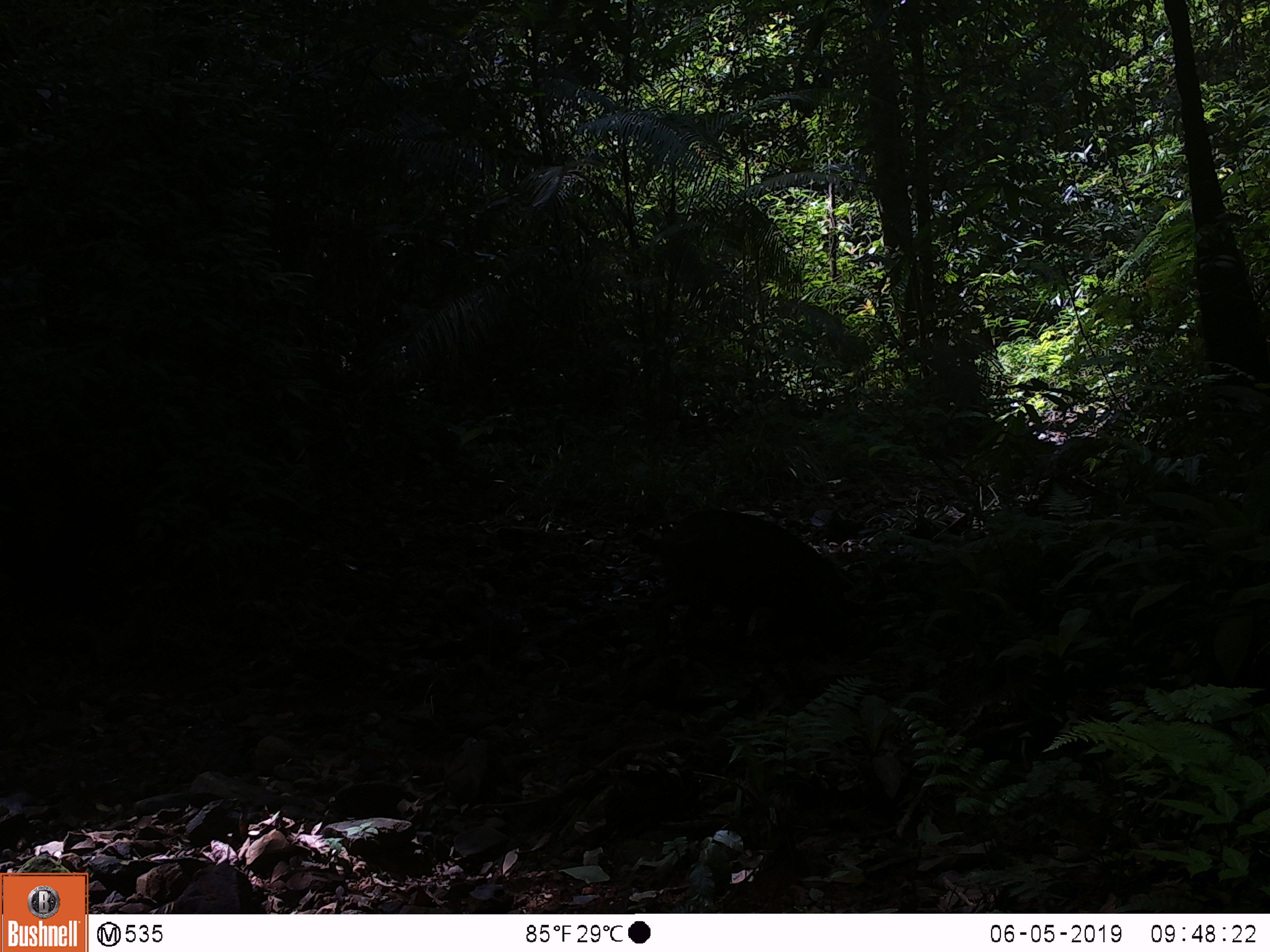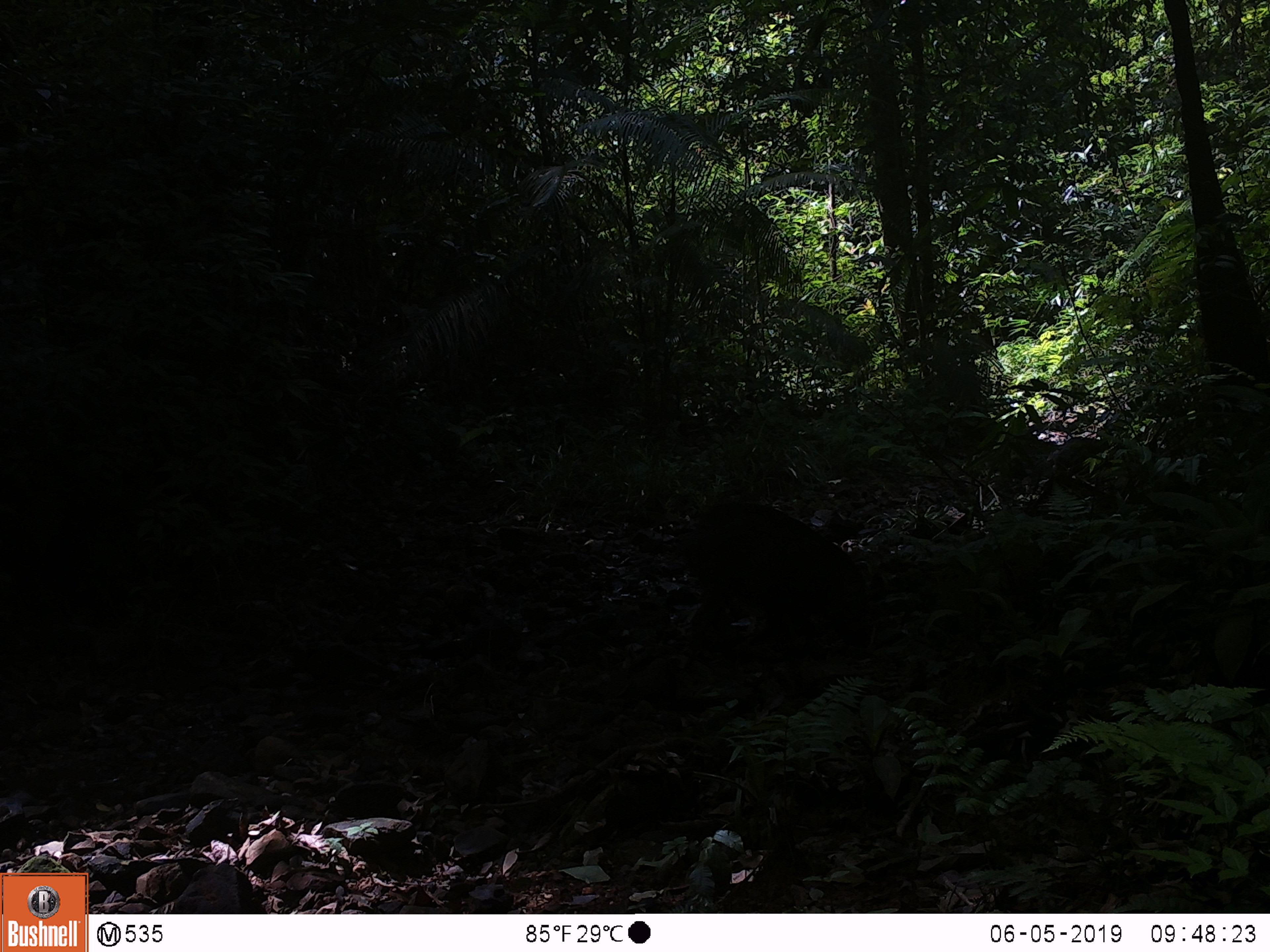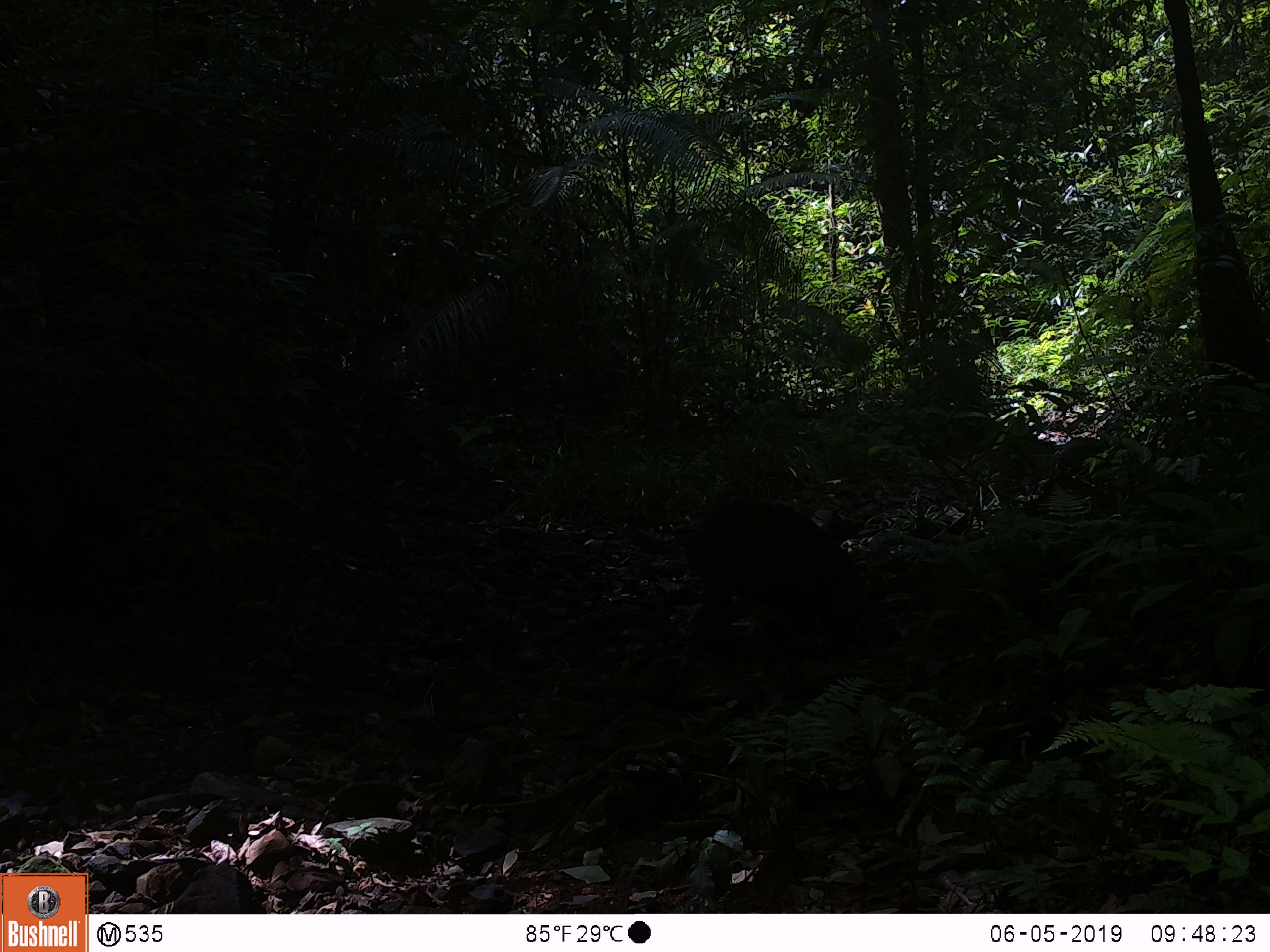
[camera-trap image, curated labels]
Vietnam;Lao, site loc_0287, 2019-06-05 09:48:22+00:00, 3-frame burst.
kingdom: Animalia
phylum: Chordata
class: Mammalia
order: Artiodactyla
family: Suidae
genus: Sus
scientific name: Sus scrofa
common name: eurasian wild pig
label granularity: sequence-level